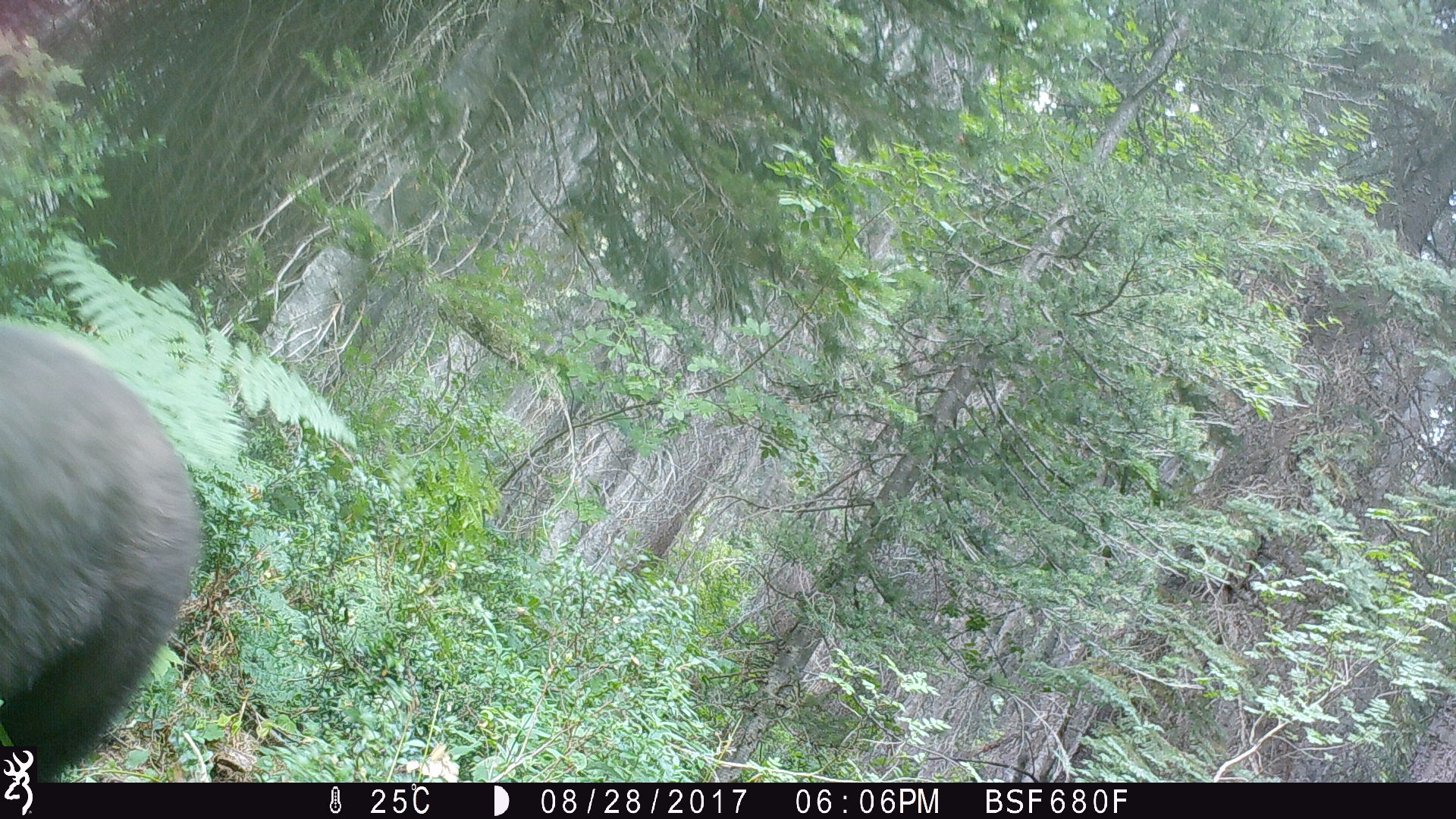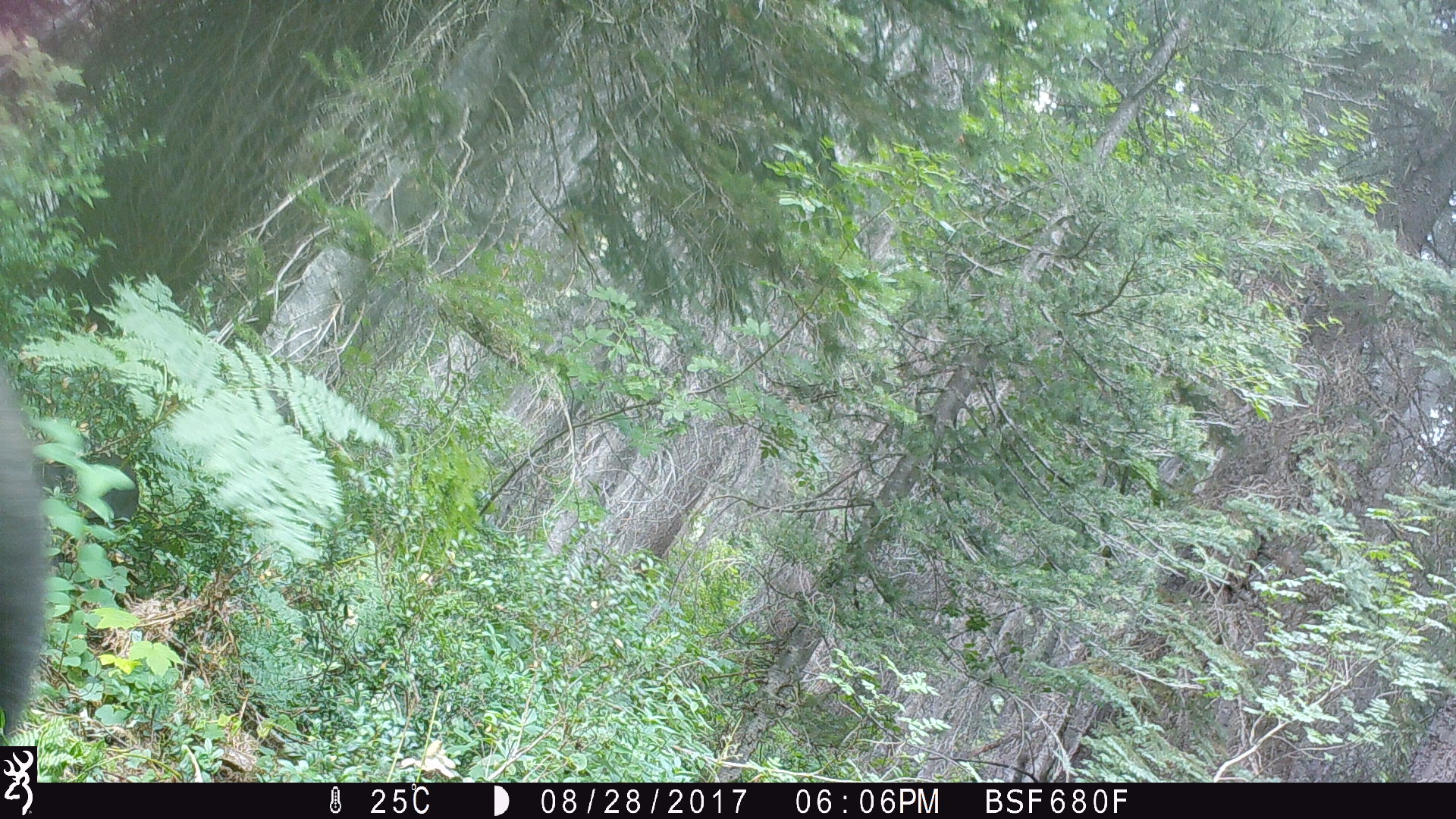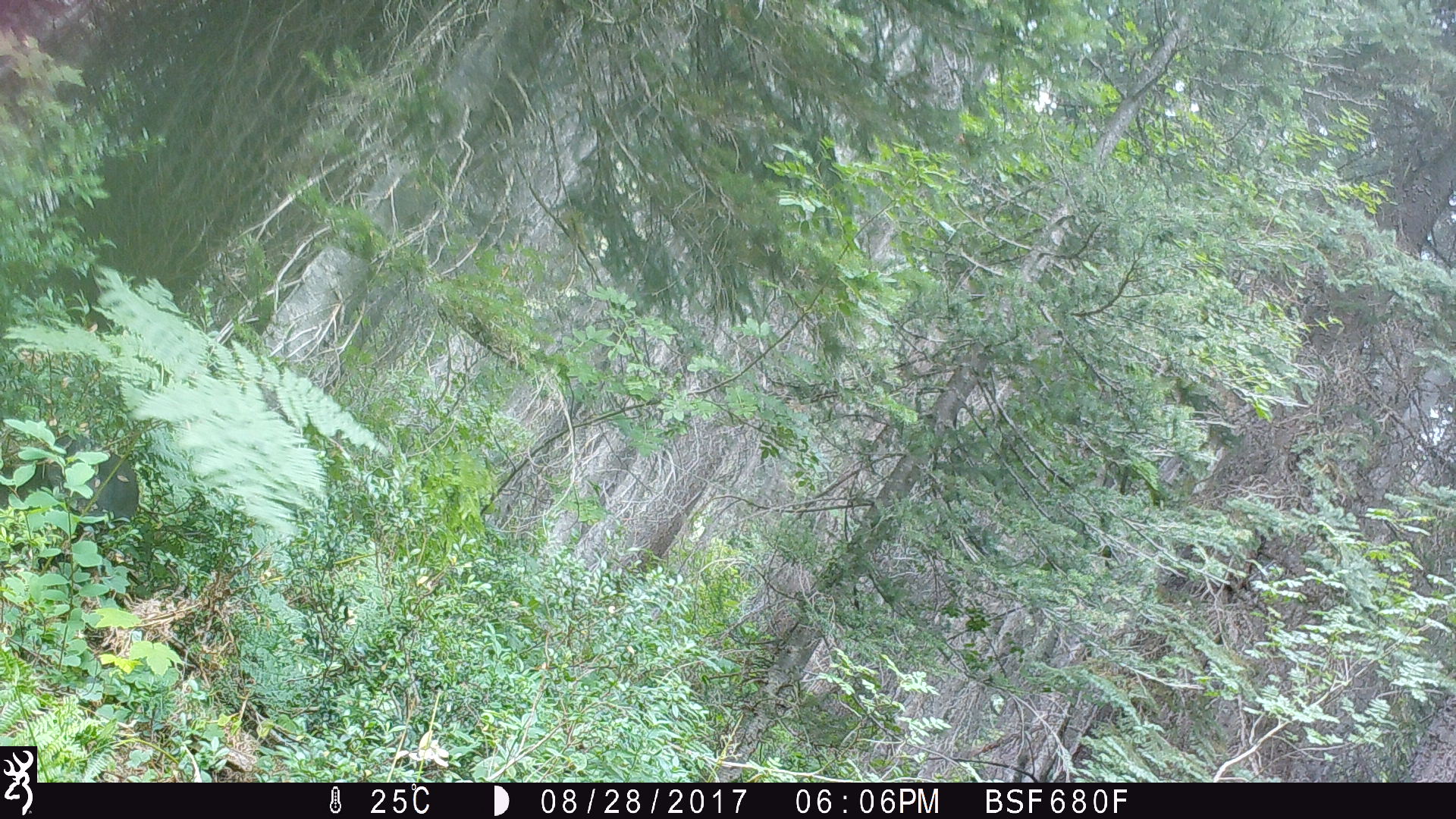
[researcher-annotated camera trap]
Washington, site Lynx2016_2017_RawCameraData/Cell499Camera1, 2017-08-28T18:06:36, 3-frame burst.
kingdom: Animalia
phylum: Chordata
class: Mammalia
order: Carnivora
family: Ursidae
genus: Ursus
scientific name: Ursus americanus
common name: american black bear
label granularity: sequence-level